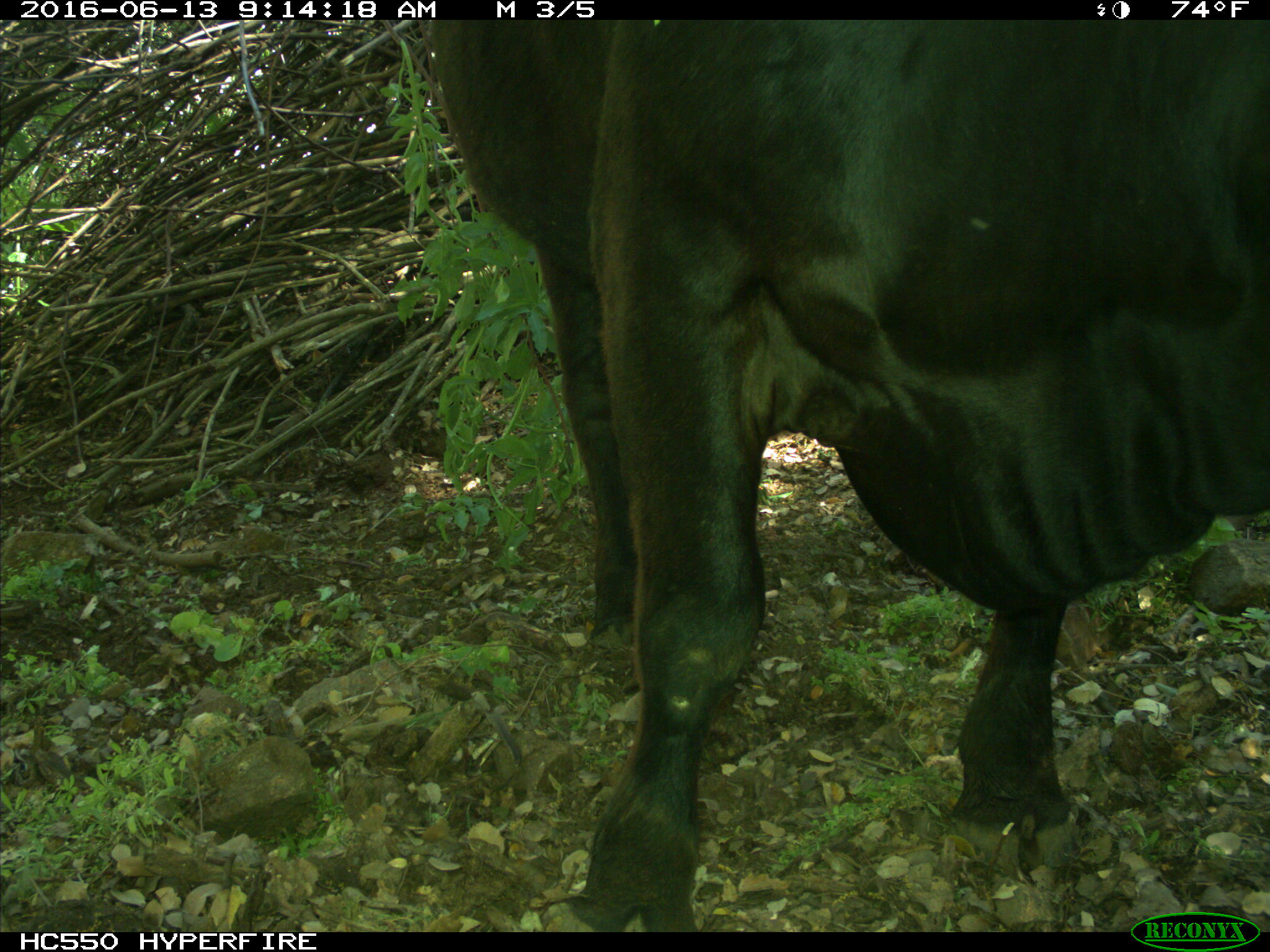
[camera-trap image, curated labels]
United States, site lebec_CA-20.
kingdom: Animalia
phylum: Chordata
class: Mammalia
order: Artiodactyla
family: Bovidae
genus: Bos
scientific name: Bos taurus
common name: domestic cow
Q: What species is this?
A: Bos taurus (domestic cow).